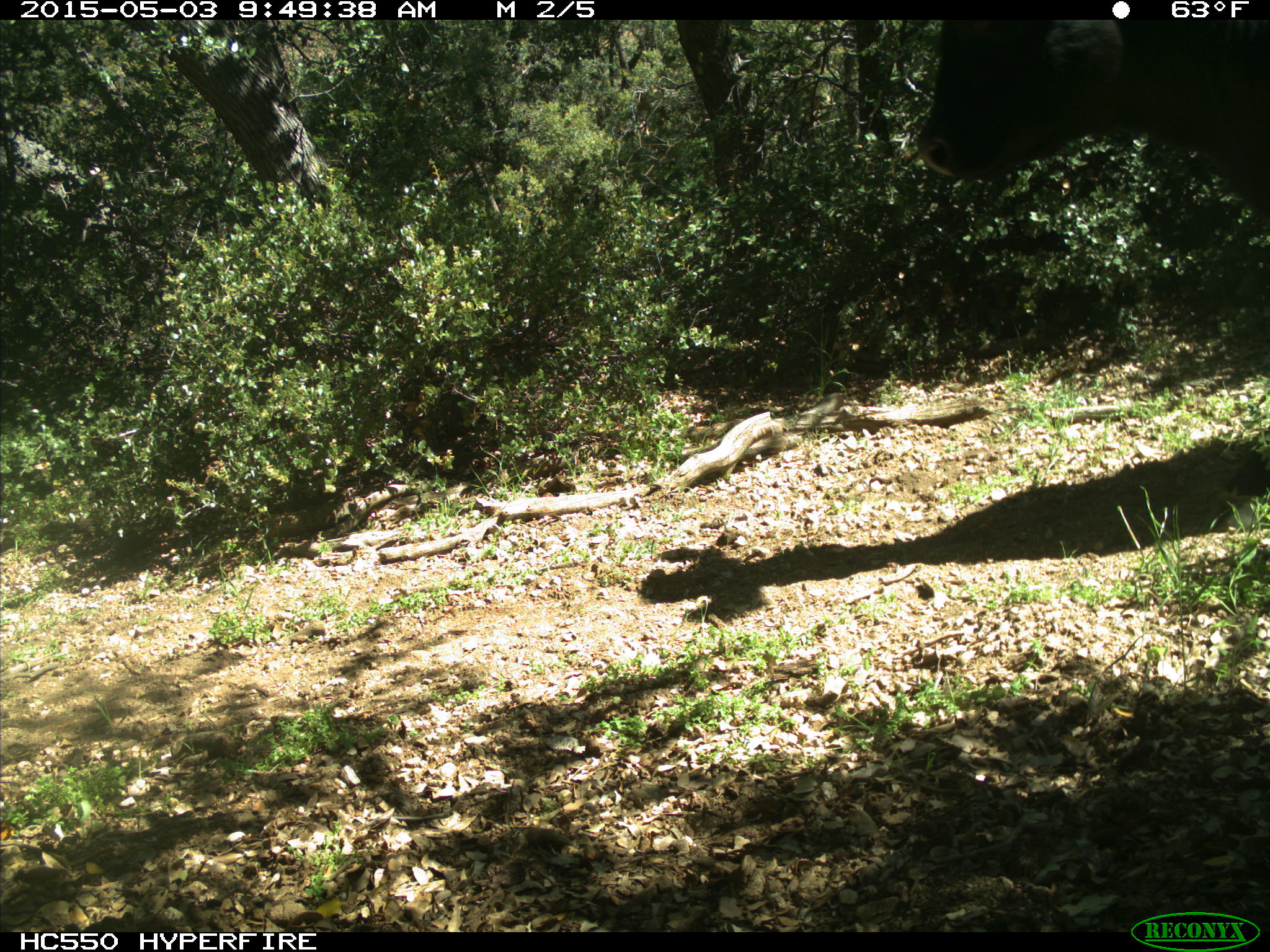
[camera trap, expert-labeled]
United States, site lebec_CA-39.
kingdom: Animalia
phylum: Chordata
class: Mammalia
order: Artiodactyla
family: Bovidae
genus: Bos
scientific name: Bos taurus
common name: domestic cow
Bos taurus (domestic cow).